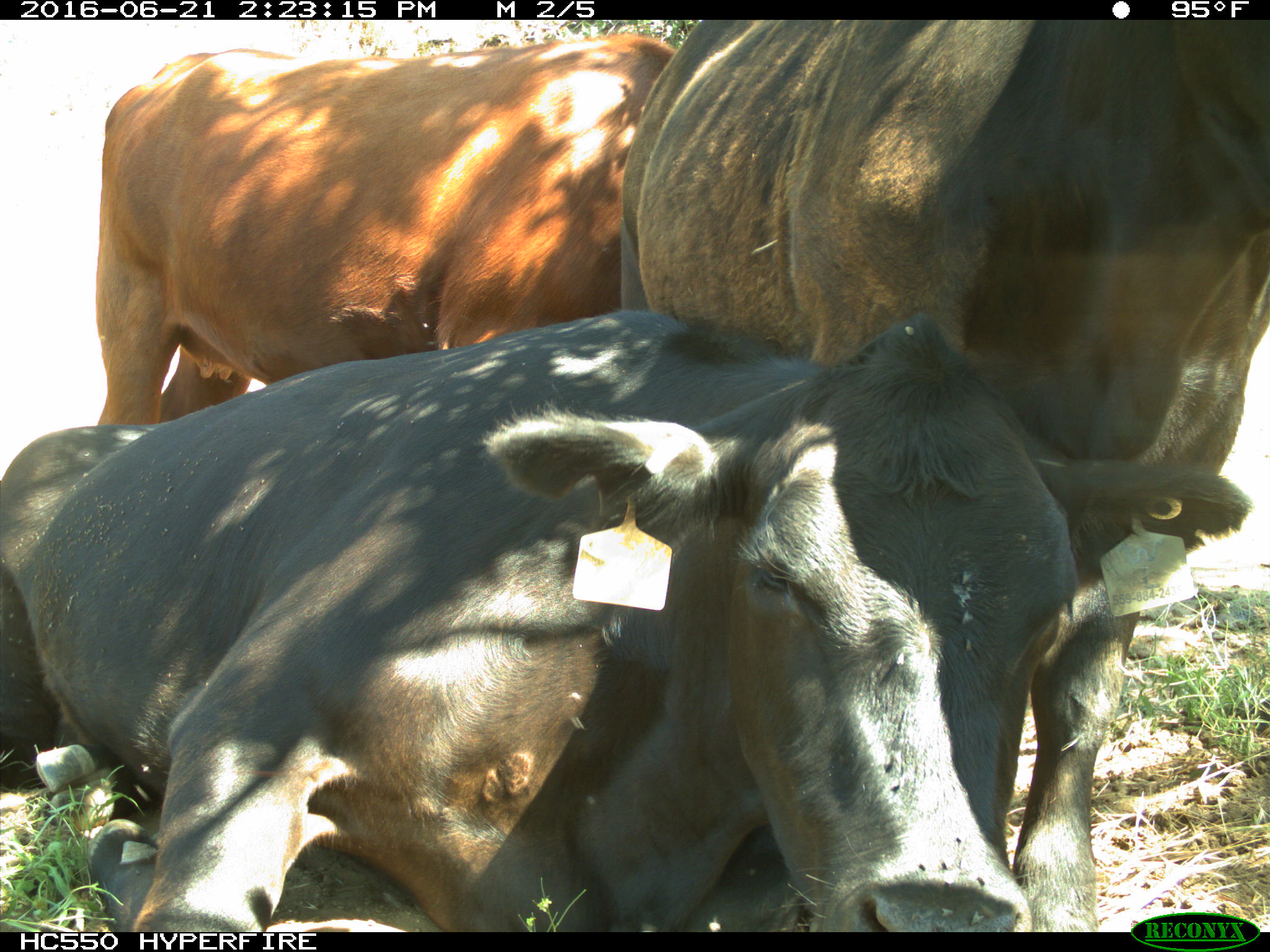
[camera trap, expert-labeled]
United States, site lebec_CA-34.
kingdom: Animalia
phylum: Chordata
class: Mammalia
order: Artiodactyla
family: Bovidae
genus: Bos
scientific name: Bos taurus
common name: domestic cow